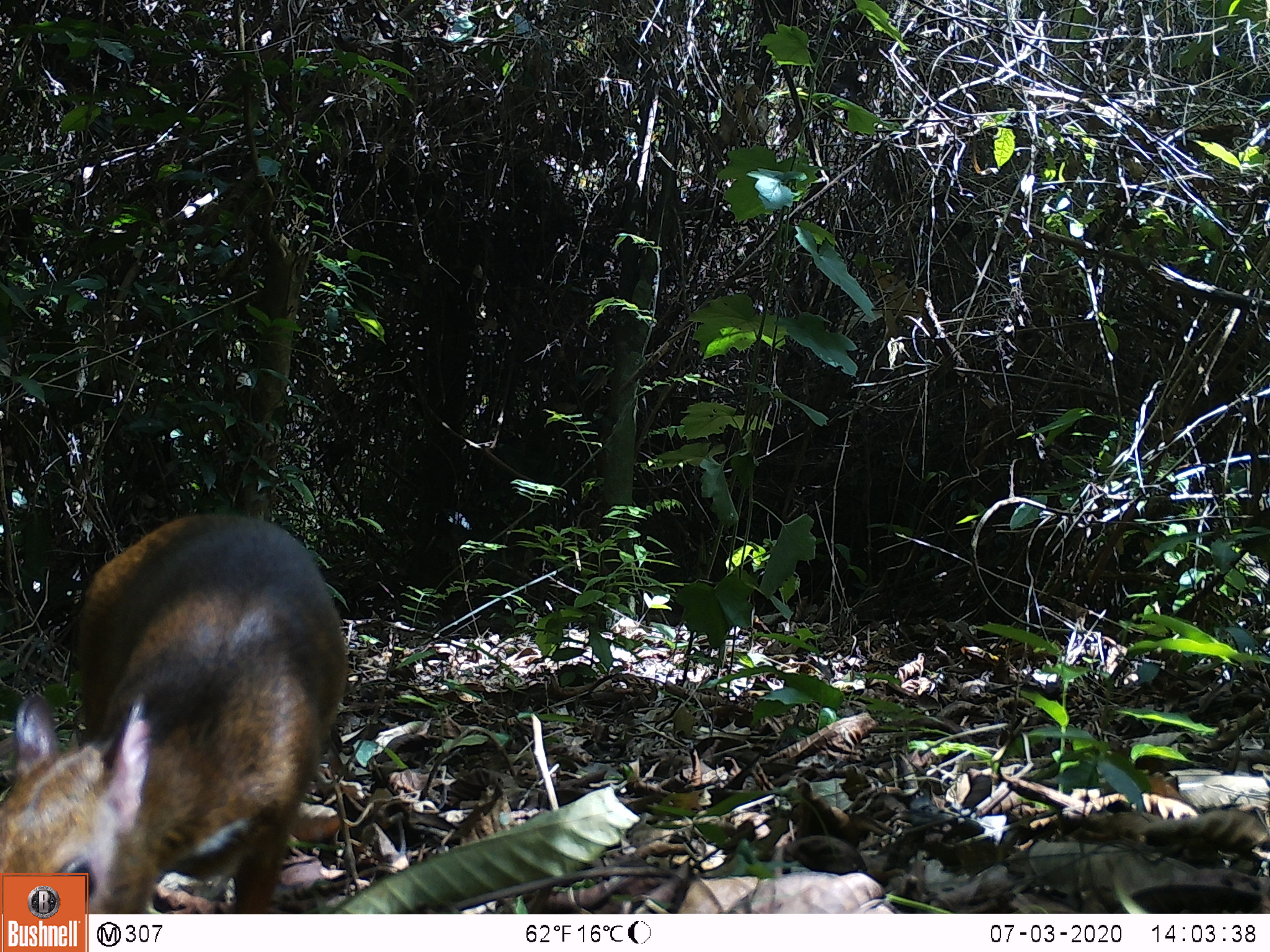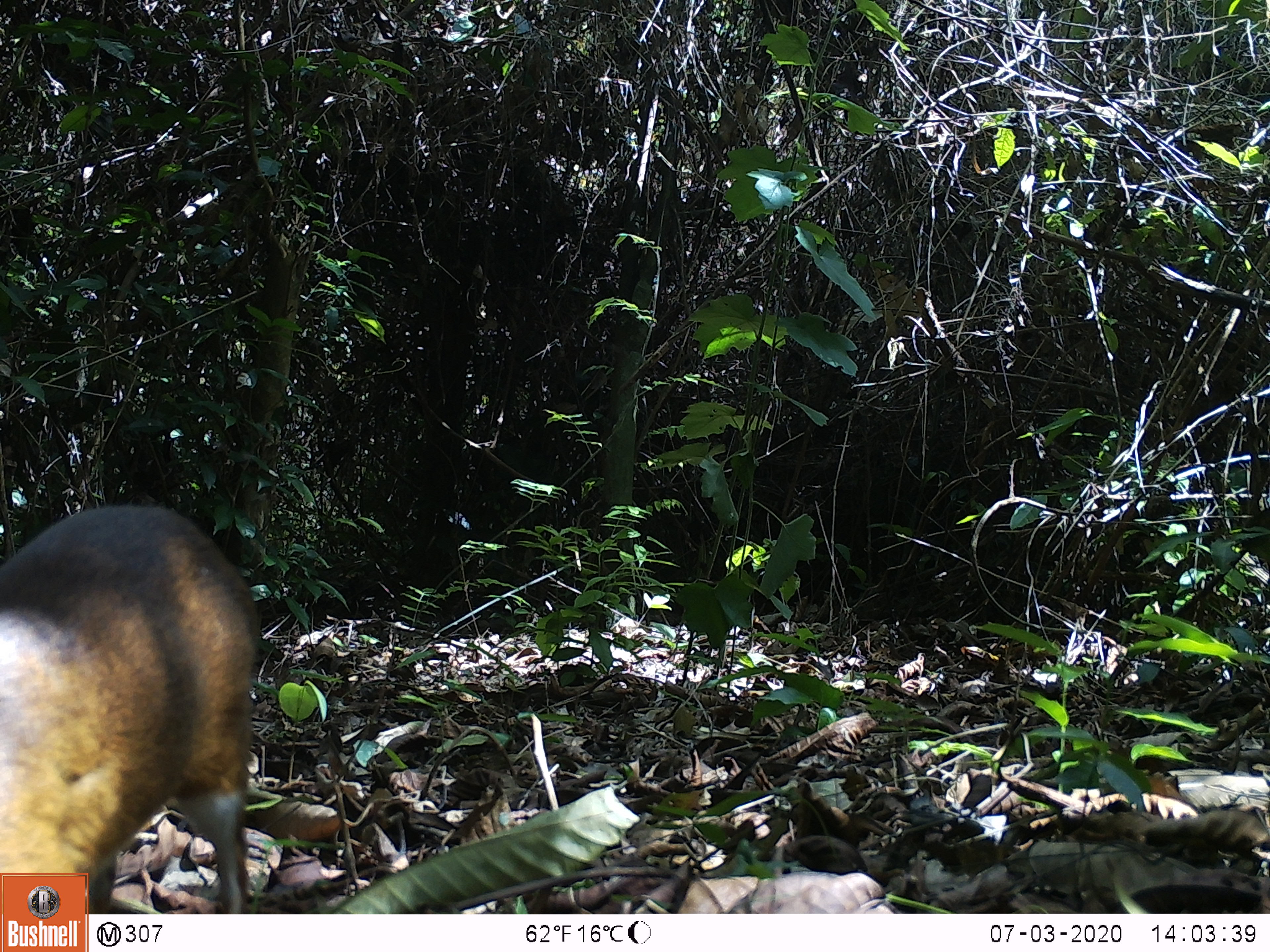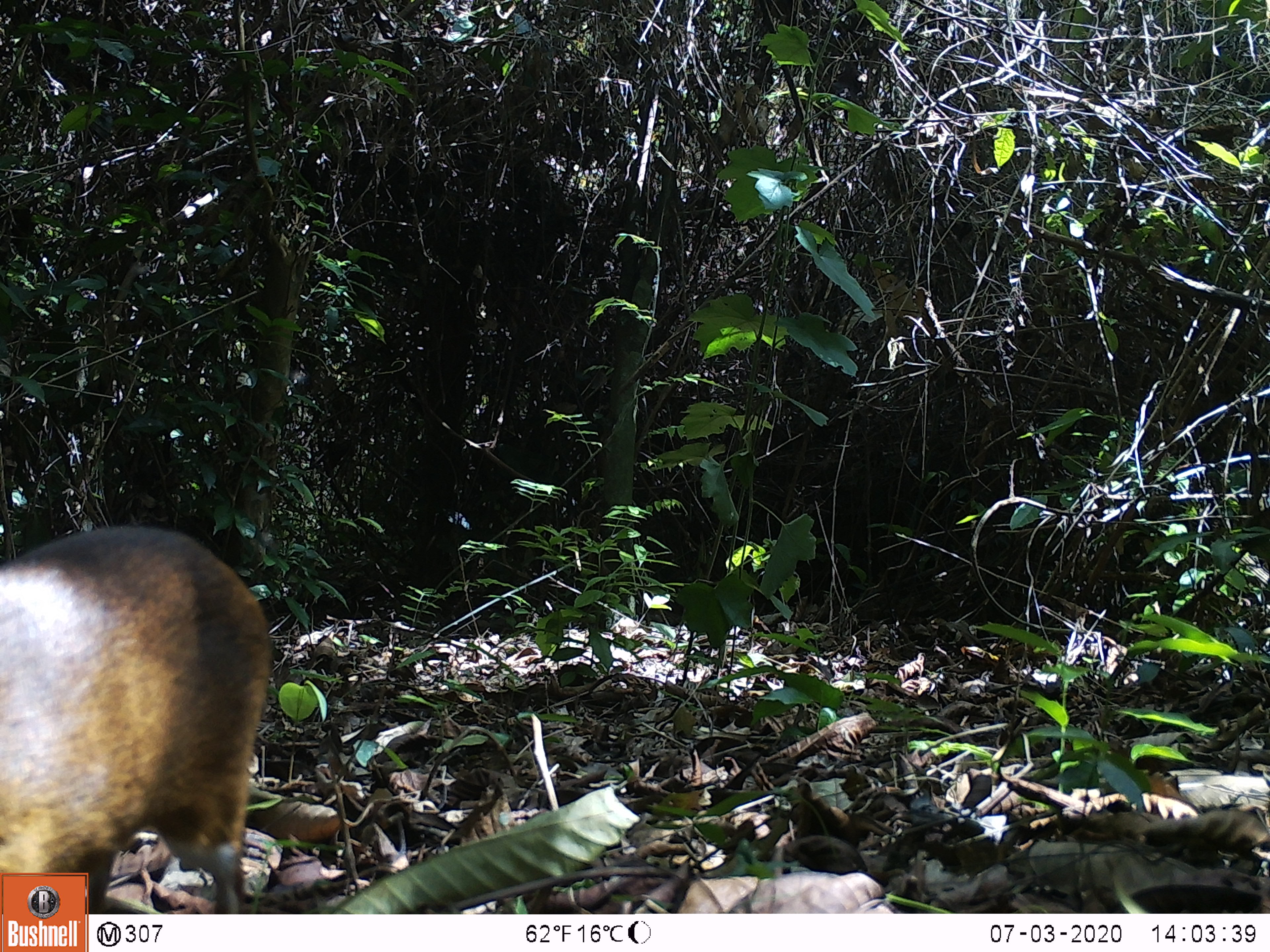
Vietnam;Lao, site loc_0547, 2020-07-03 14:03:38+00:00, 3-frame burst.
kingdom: Animalia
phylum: Chordata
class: Mammalia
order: Artiodactyla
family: Tragulidae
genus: Moschiola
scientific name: Moschiola meminna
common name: chevrotain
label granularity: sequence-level